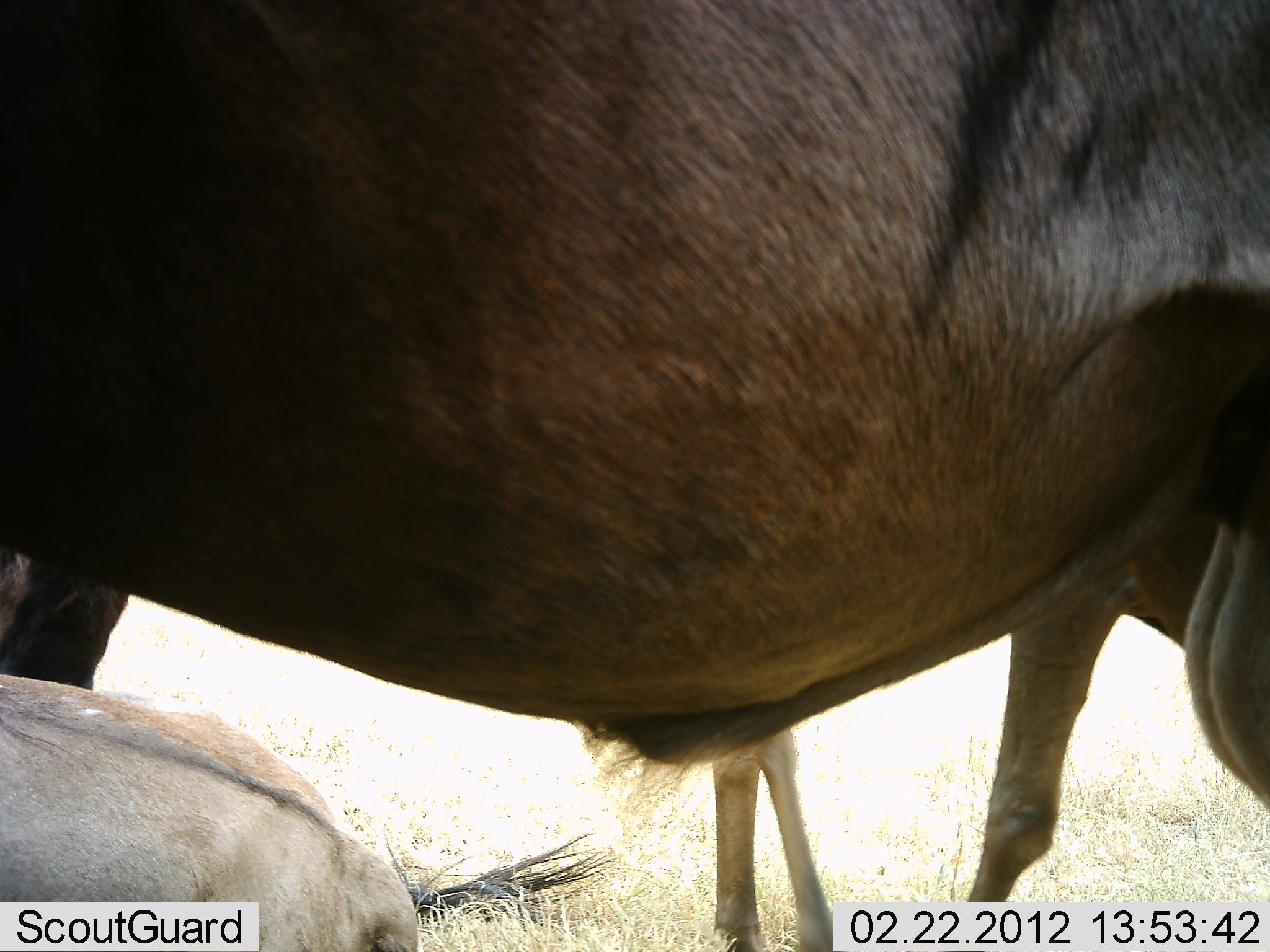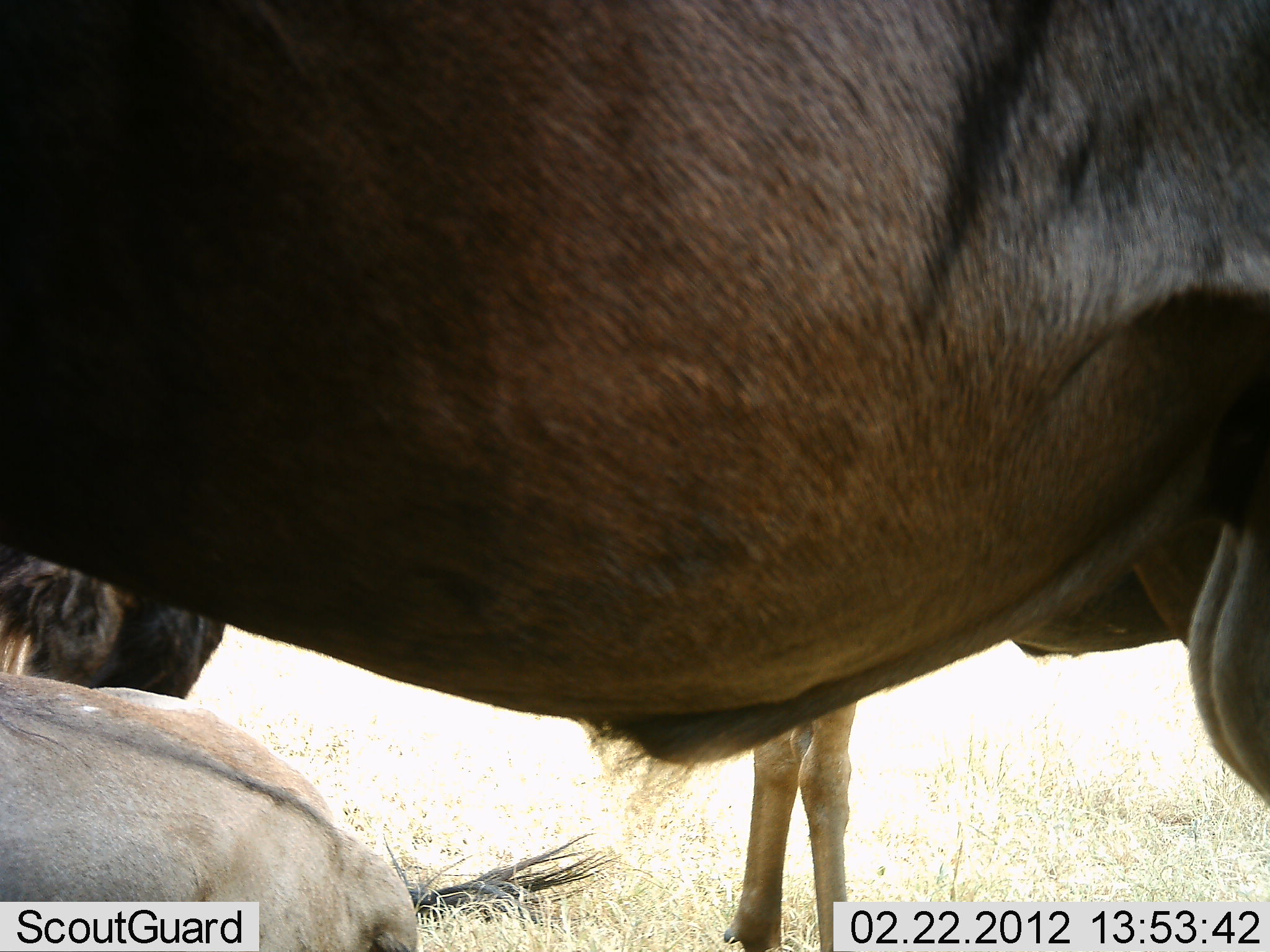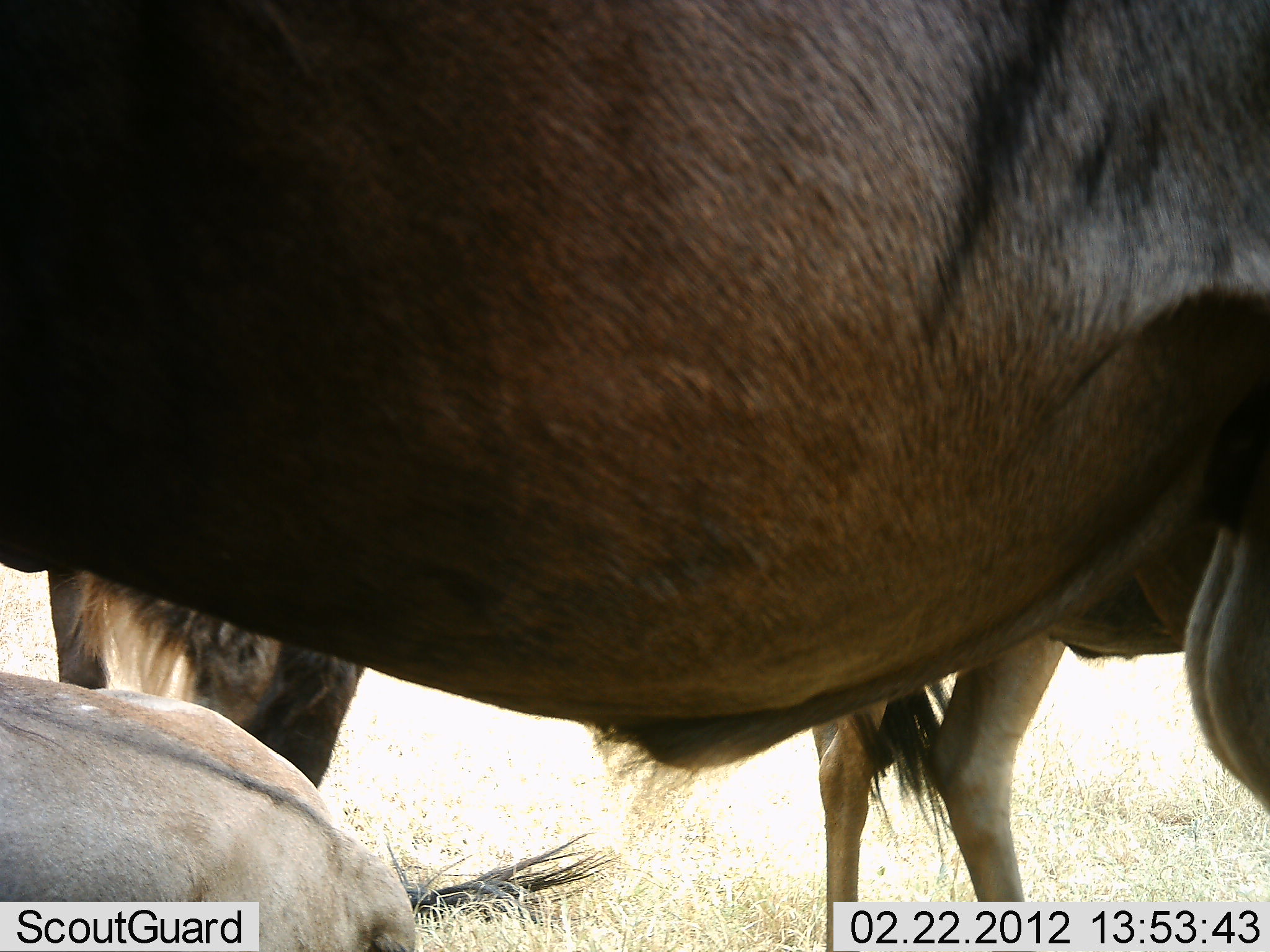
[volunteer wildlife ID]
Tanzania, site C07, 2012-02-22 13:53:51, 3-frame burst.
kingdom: Animalia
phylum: Chordata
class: Mammalia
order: Artiodactyla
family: Bovidae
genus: Connochaetes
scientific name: Connochaetes taurinus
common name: blue wildebeest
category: wildebeest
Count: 3.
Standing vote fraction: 93%.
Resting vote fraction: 60%.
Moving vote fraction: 47%.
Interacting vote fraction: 0%.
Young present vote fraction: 13%.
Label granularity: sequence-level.